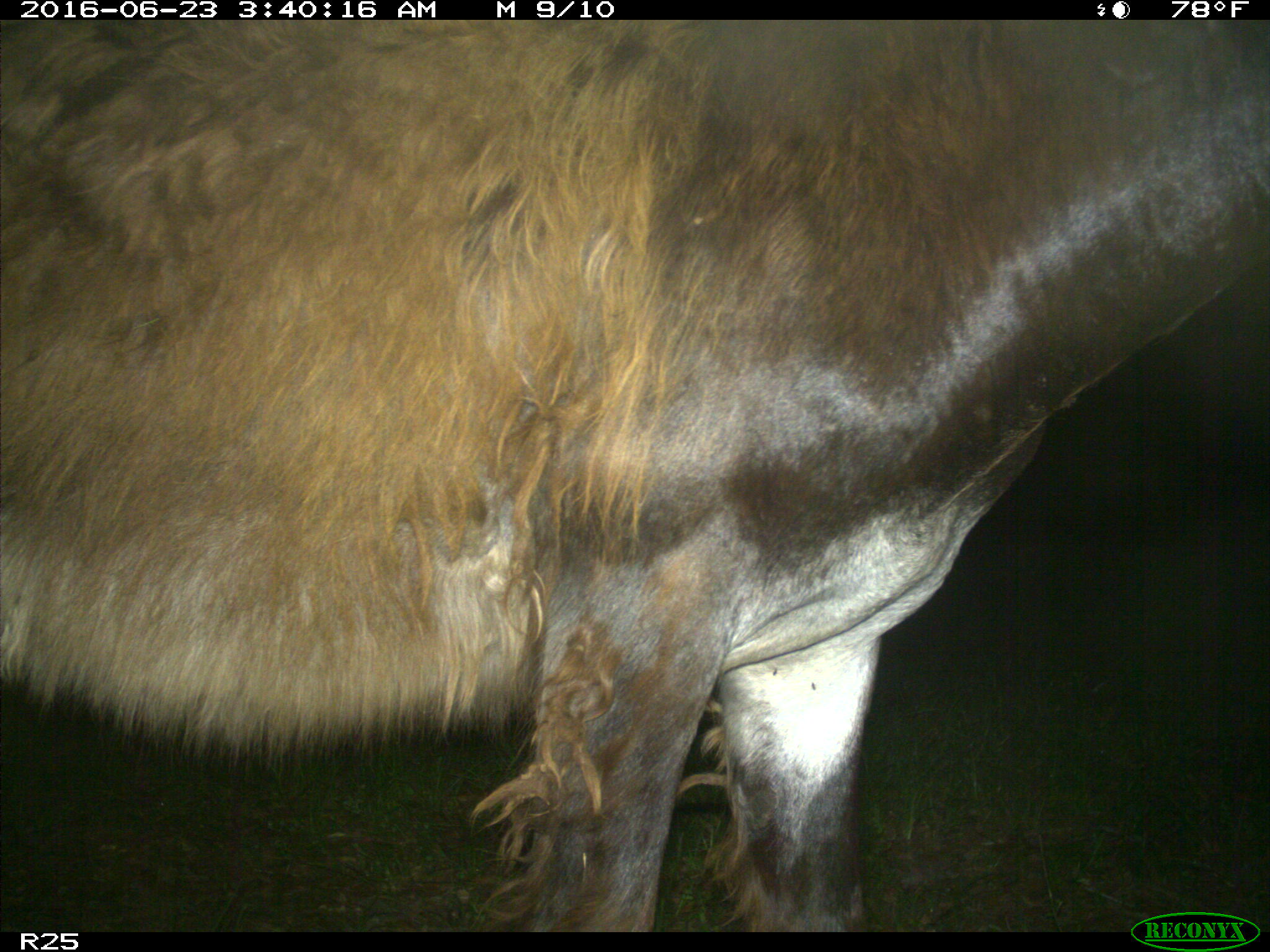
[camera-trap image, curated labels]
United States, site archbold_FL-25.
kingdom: Animalia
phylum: Chordata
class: Mammalia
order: Artiodactyla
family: Bovidae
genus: Bos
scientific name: Bos taurus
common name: domestic cow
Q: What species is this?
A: Bos taurus (domestic cow).